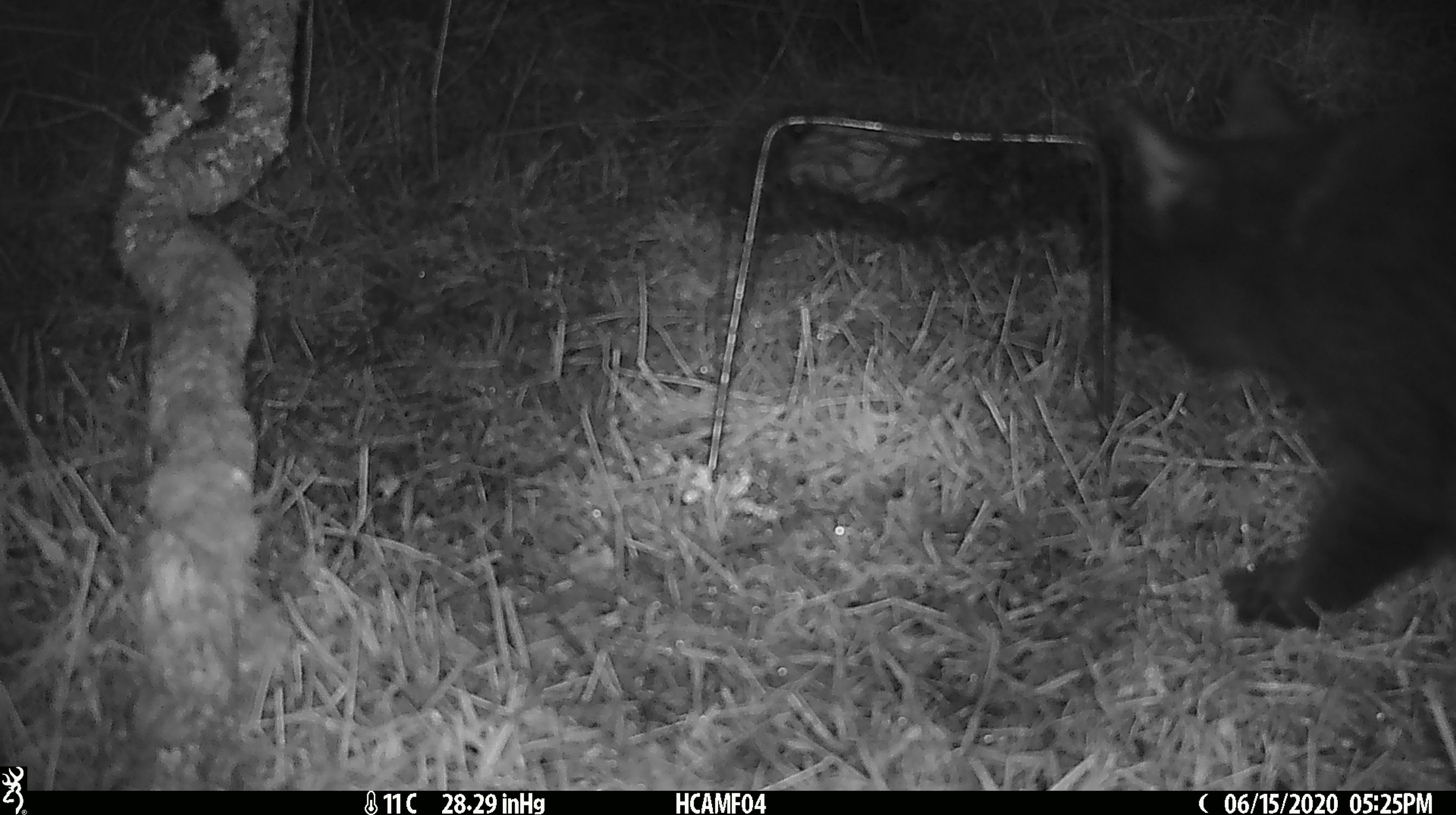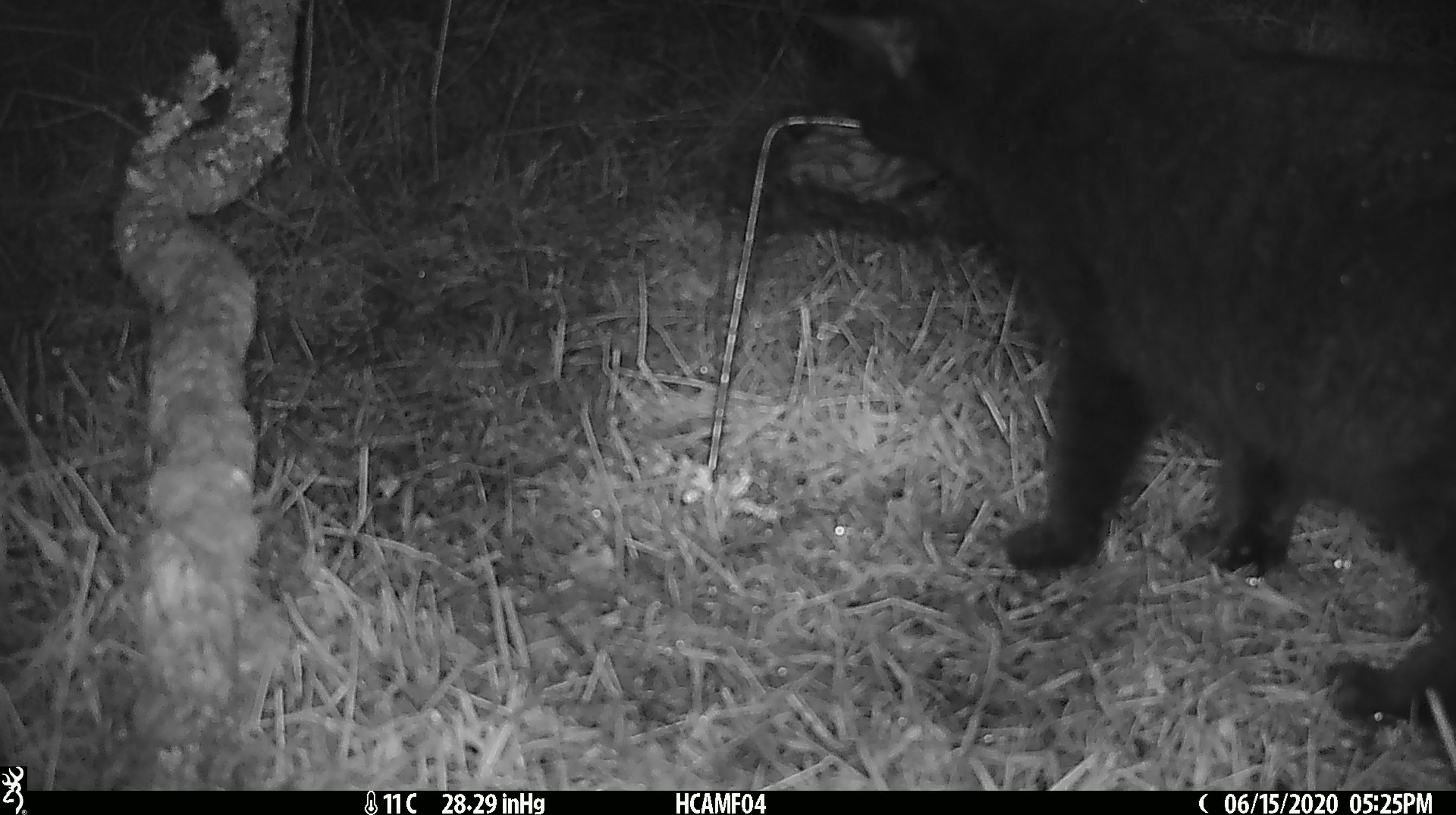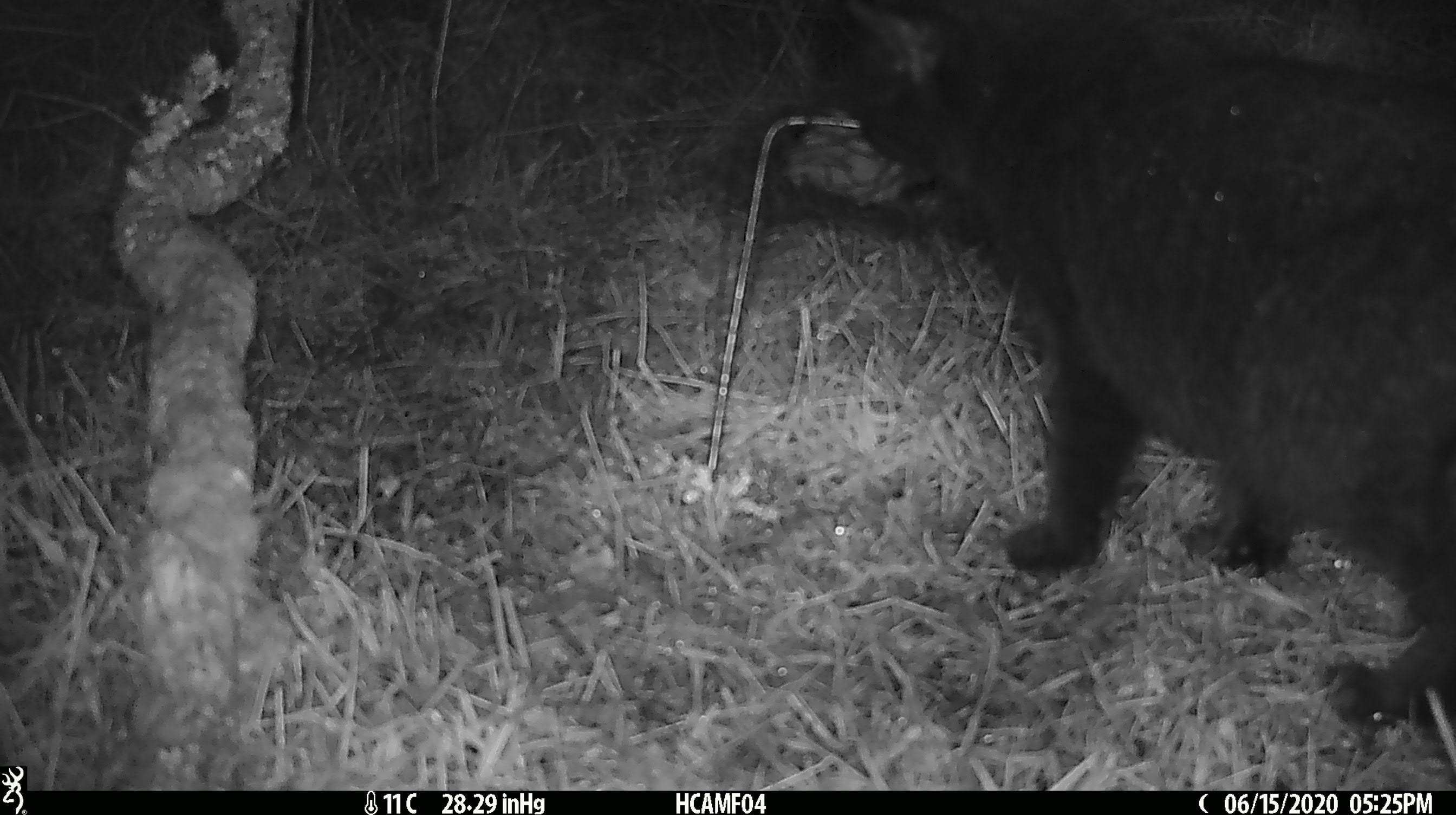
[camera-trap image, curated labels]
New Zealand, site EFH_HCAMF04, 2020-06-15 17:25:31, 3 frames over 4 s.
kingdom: Animalia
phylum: Chordata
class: Mammalia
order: Carnivora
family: Felidae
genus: Felis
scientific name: Felis catus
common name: domestic cat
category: cat